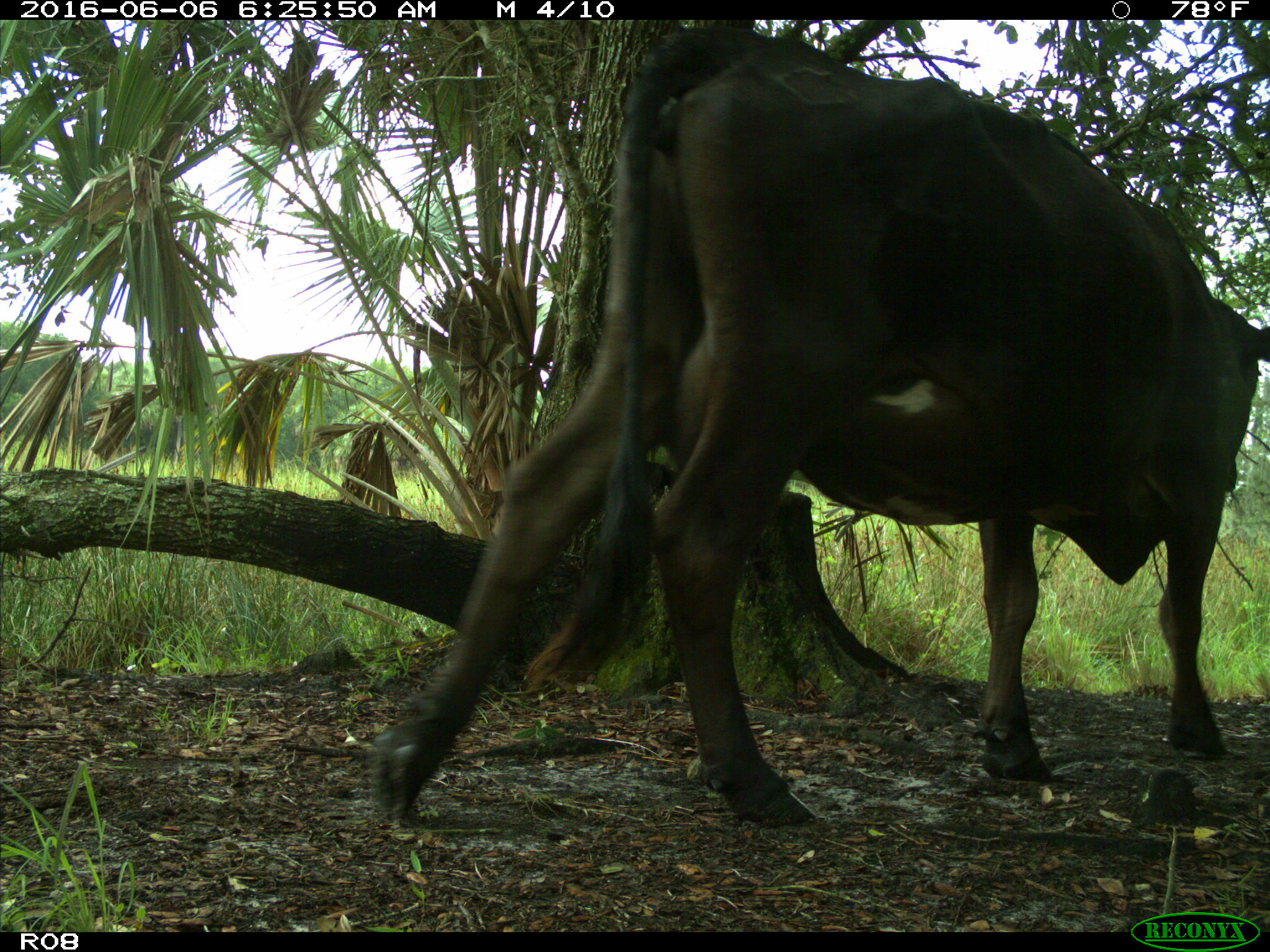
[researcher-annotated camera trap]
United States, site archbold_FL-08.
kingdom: Animalia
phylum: Chordata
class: Mammalia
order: Artiodactyla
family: Bovidae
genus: Bos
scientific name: Bos taurus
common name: domestic cow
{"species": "Bos taurus (domestic cow)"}